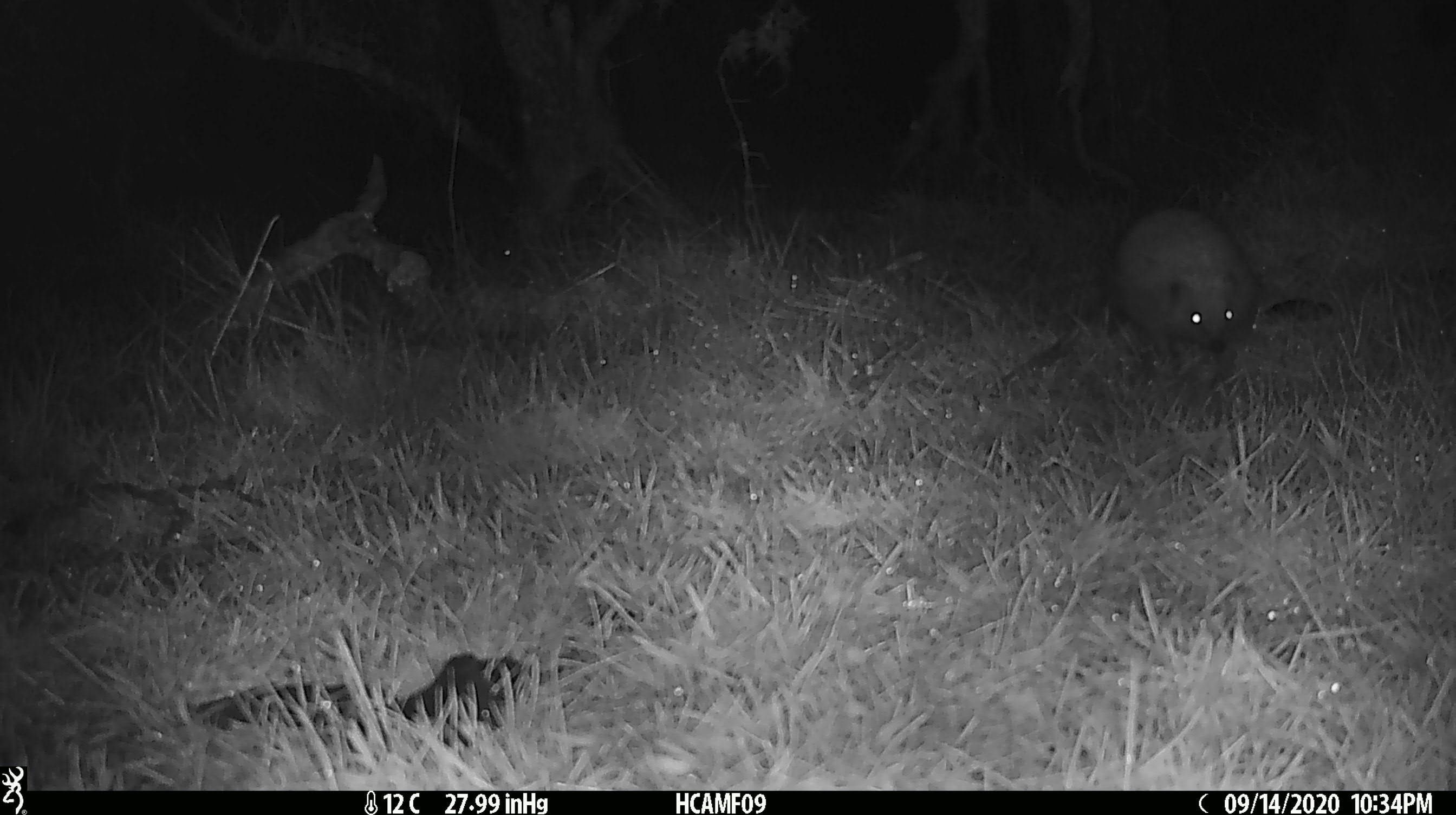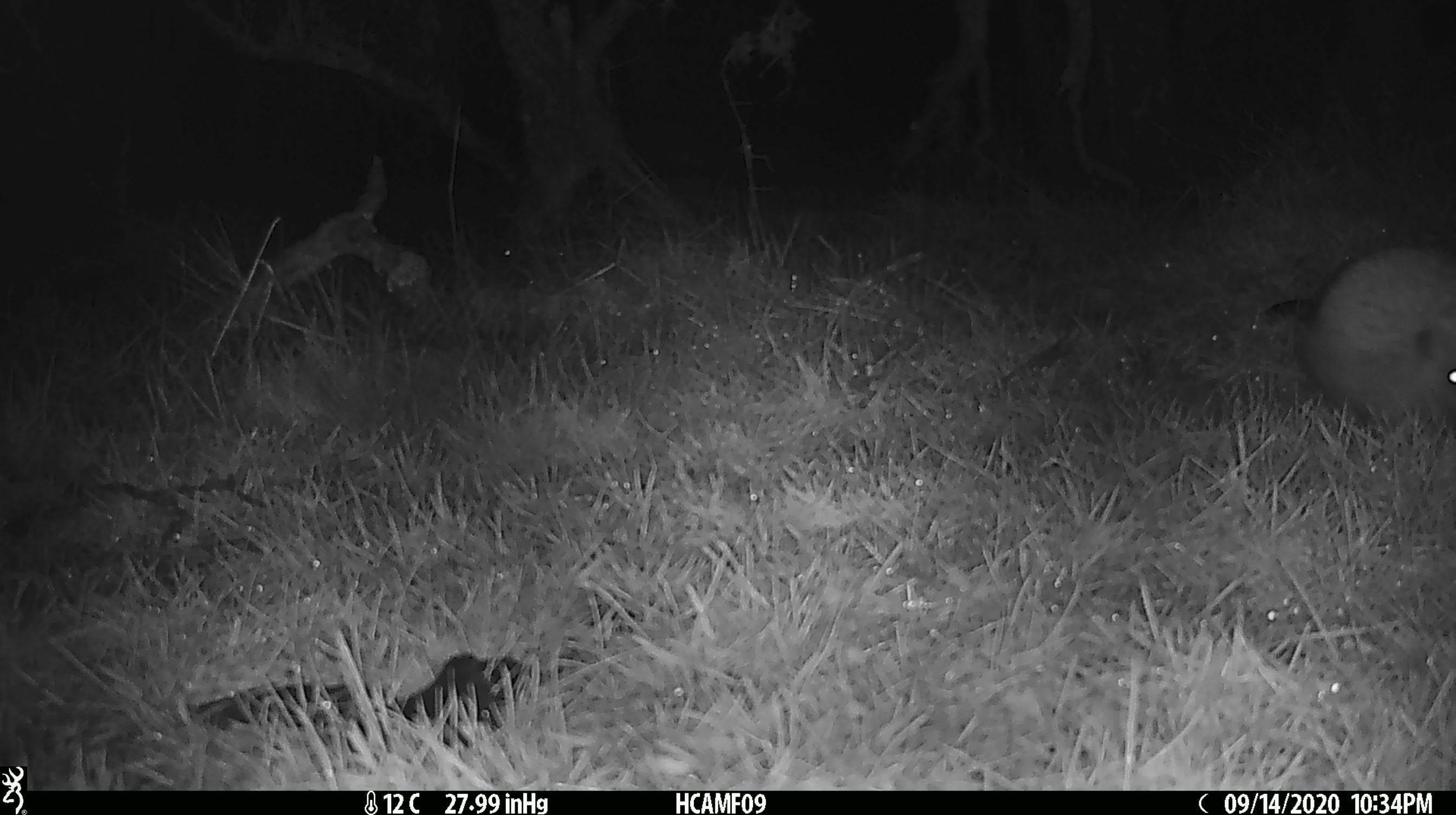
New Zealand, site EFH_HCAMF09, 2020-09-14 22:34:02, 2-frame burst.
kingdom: Animalia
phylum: Chordata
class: Mammalia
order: Eulipotyphla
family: Erinaceidae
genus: Erinaceus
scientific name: Erinaceus europaeus europaeus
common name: european hedgehog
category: hedgehog